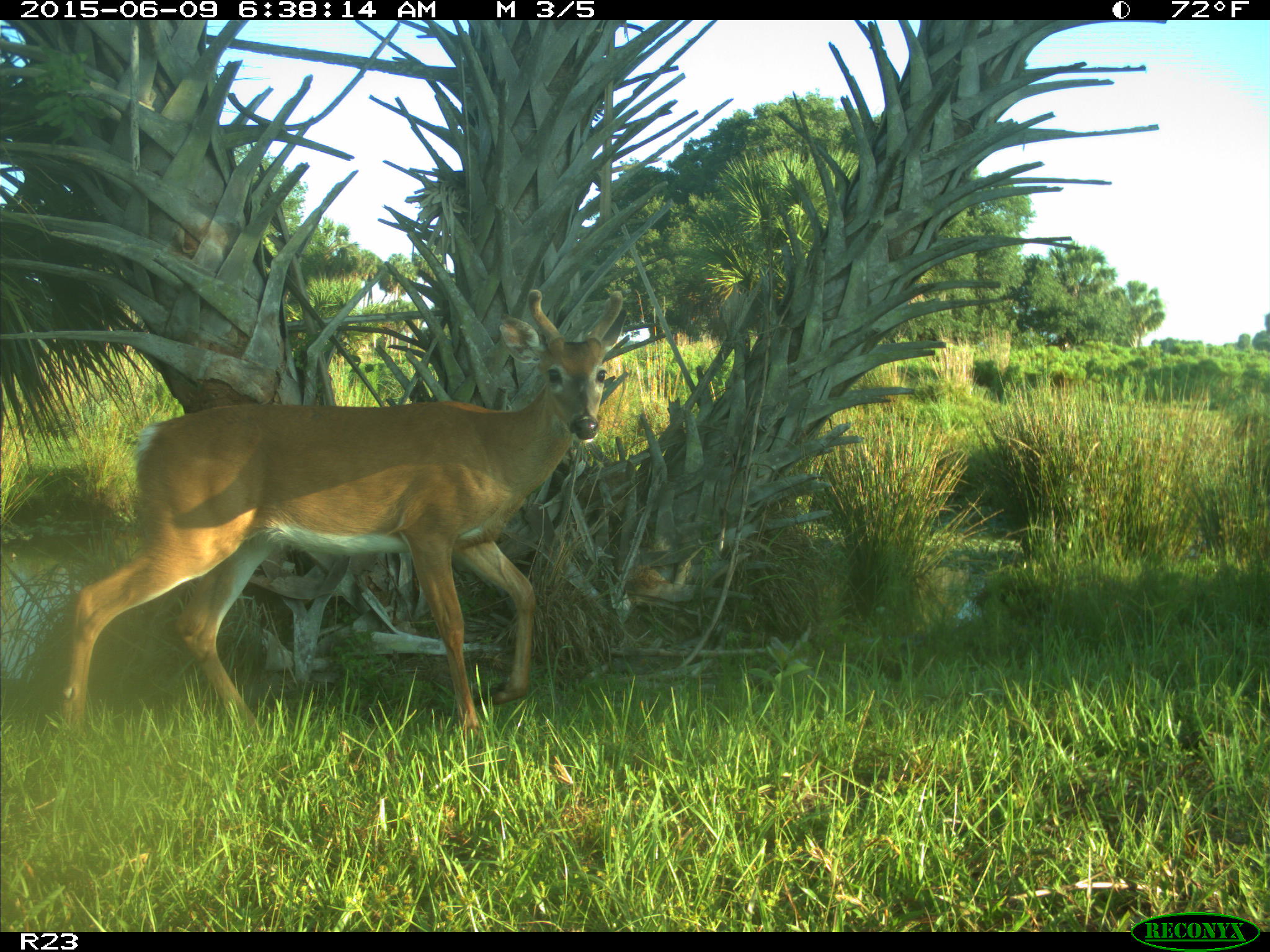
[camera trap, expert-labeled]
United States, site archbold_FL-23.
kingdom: Animalia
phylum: Chordata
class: Mammalia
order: Artiodactyla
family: Bovidae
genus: Bos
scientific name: Bos taurus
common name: domestic cow